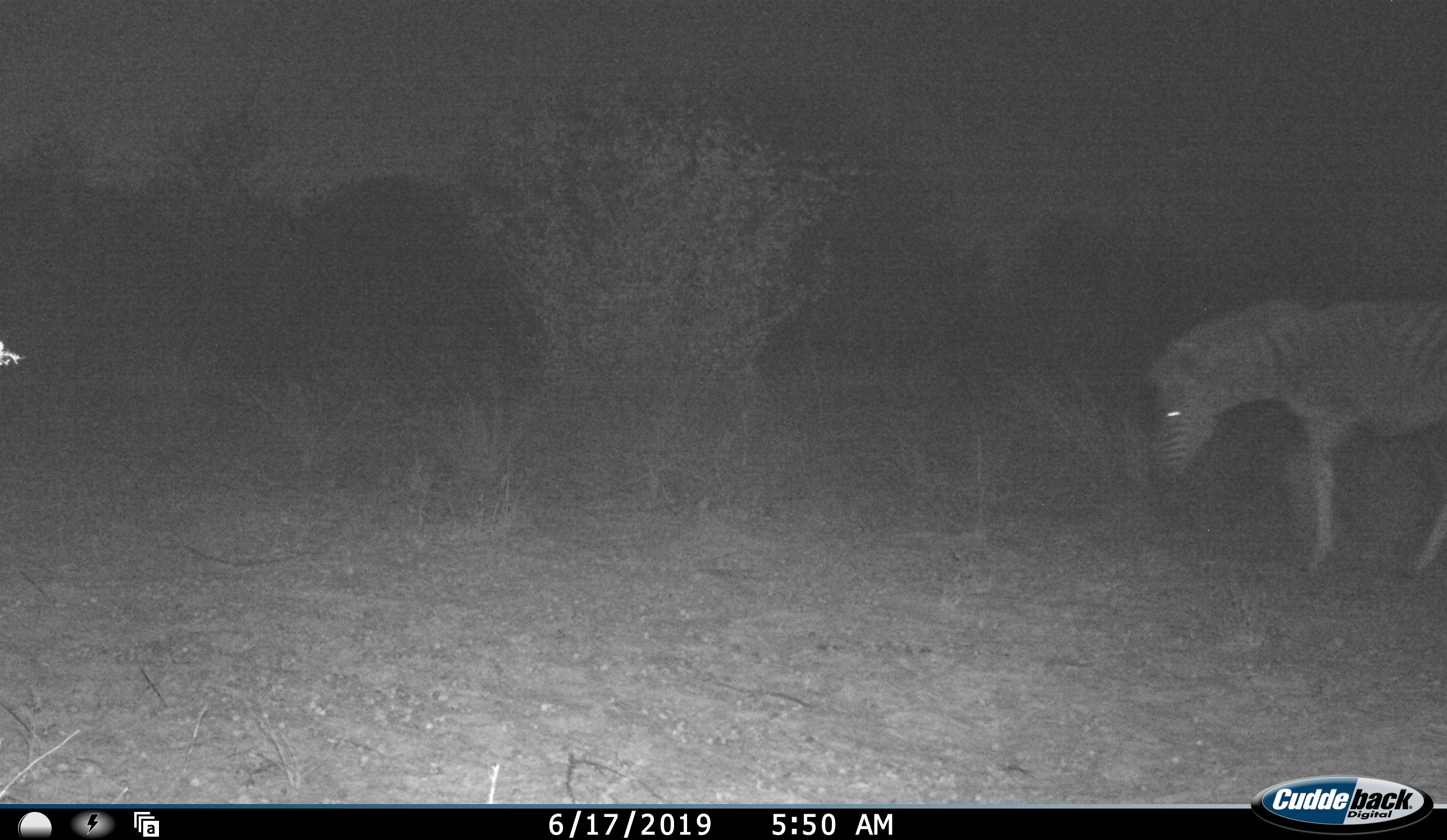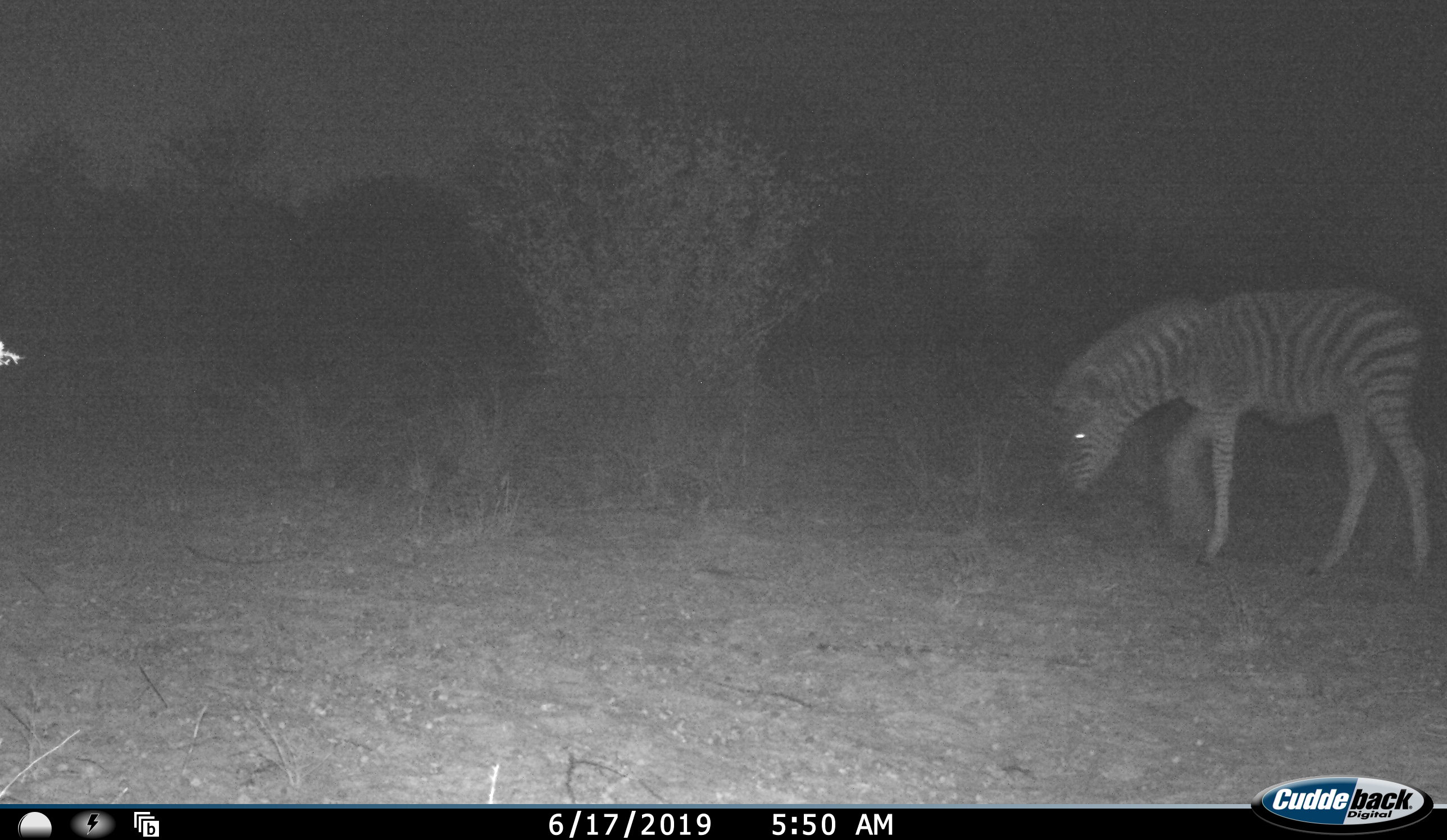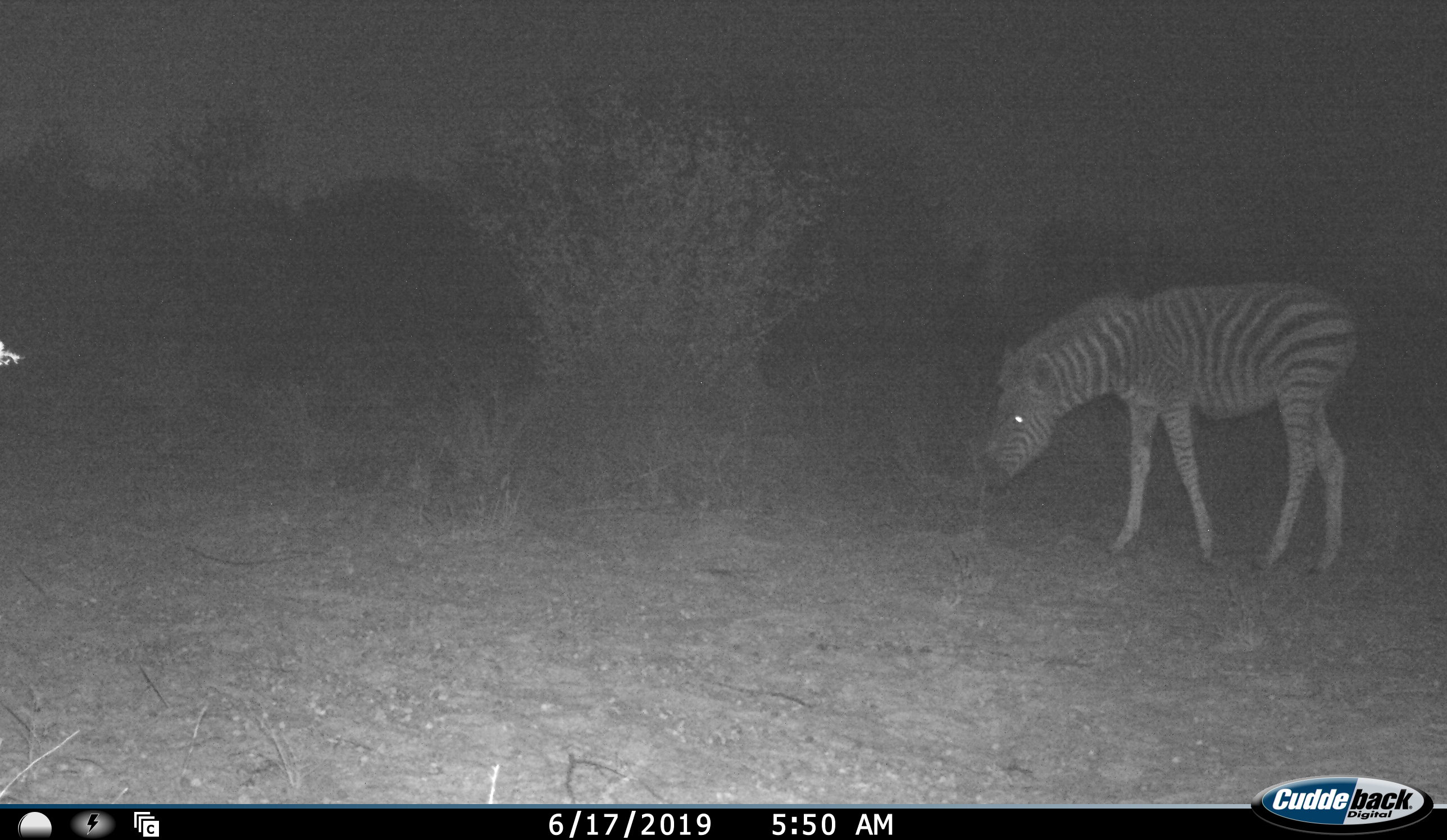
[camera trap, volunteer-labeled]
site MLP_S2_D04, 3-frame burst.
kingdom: Animalia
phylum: Chordata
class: Mammalia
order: Perissodactyla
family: Equidae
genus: Equus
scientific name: Equus quagga burchellii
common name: burchell's zebra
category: zebraburchells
Zebraburchells (burchell's zebra) (Equus quagga burchellii), count 1. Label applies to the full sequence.